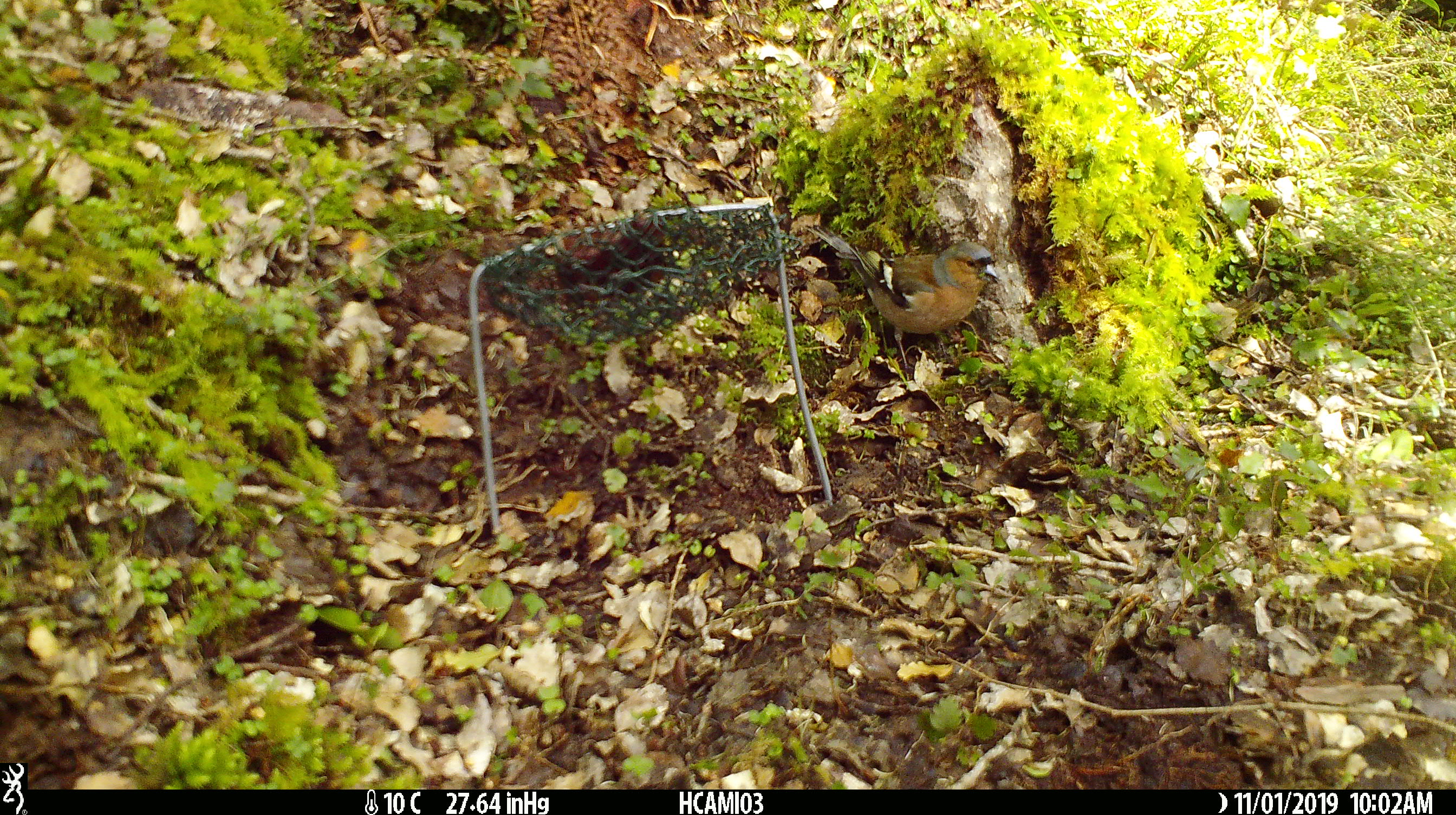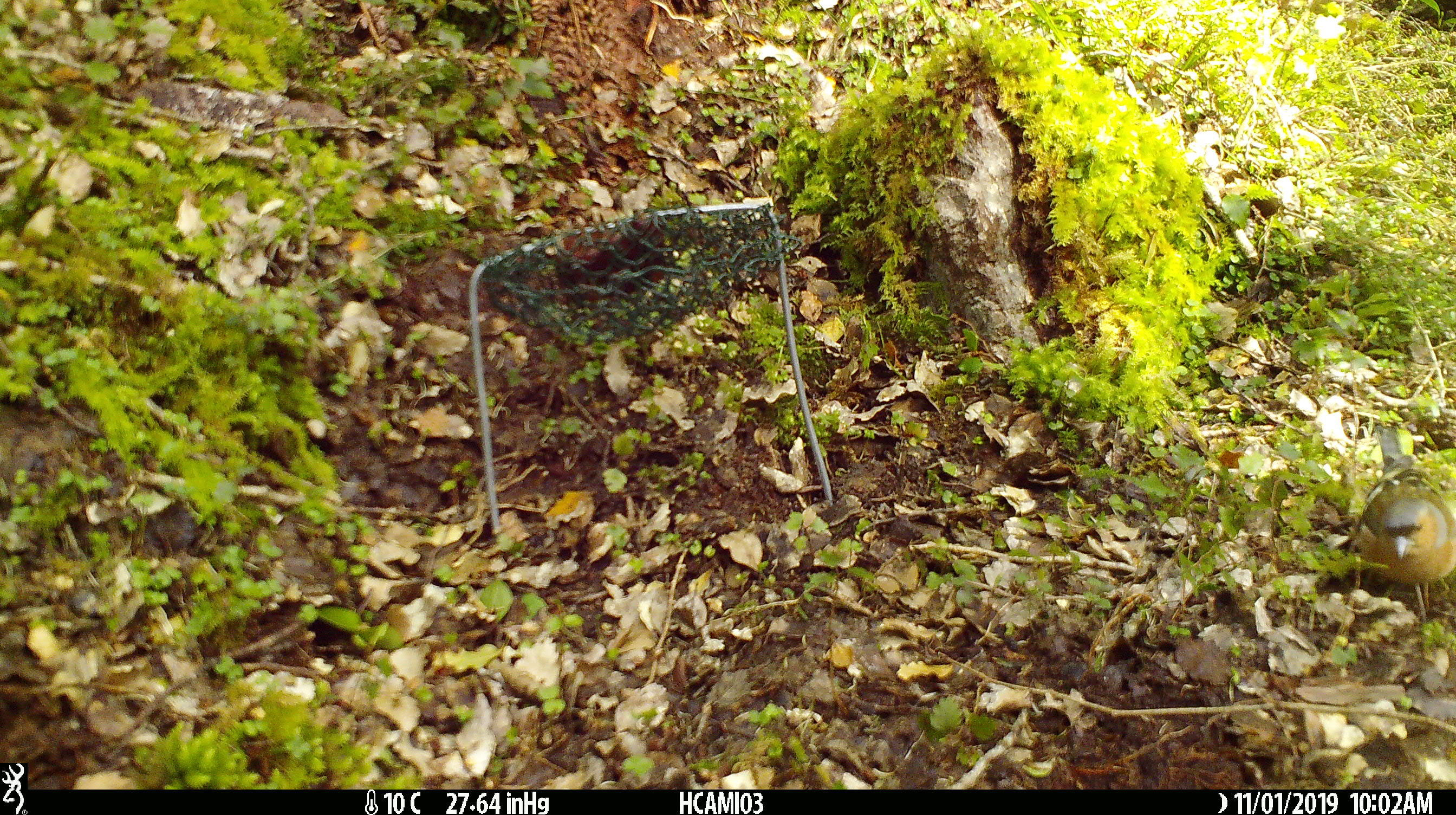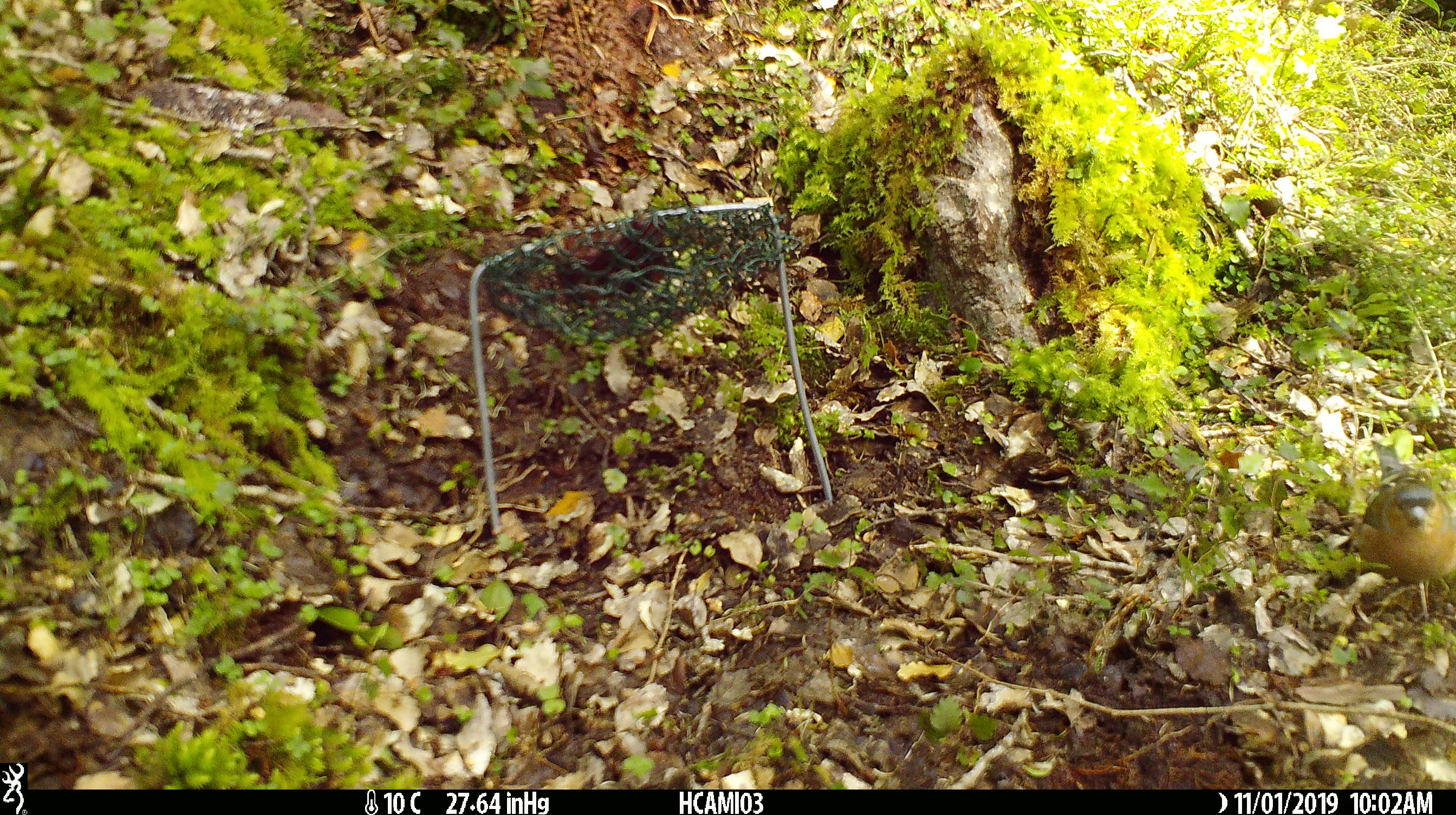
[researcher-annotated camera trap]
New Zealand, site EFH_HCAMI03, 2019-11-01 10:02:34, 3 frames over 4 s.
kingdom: Animalia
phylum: Chordata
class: Aves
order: Passeriformes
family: Fringillidae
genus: Fringilla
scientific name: Fringilla coelebs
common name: common chaffinch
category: chaffinch